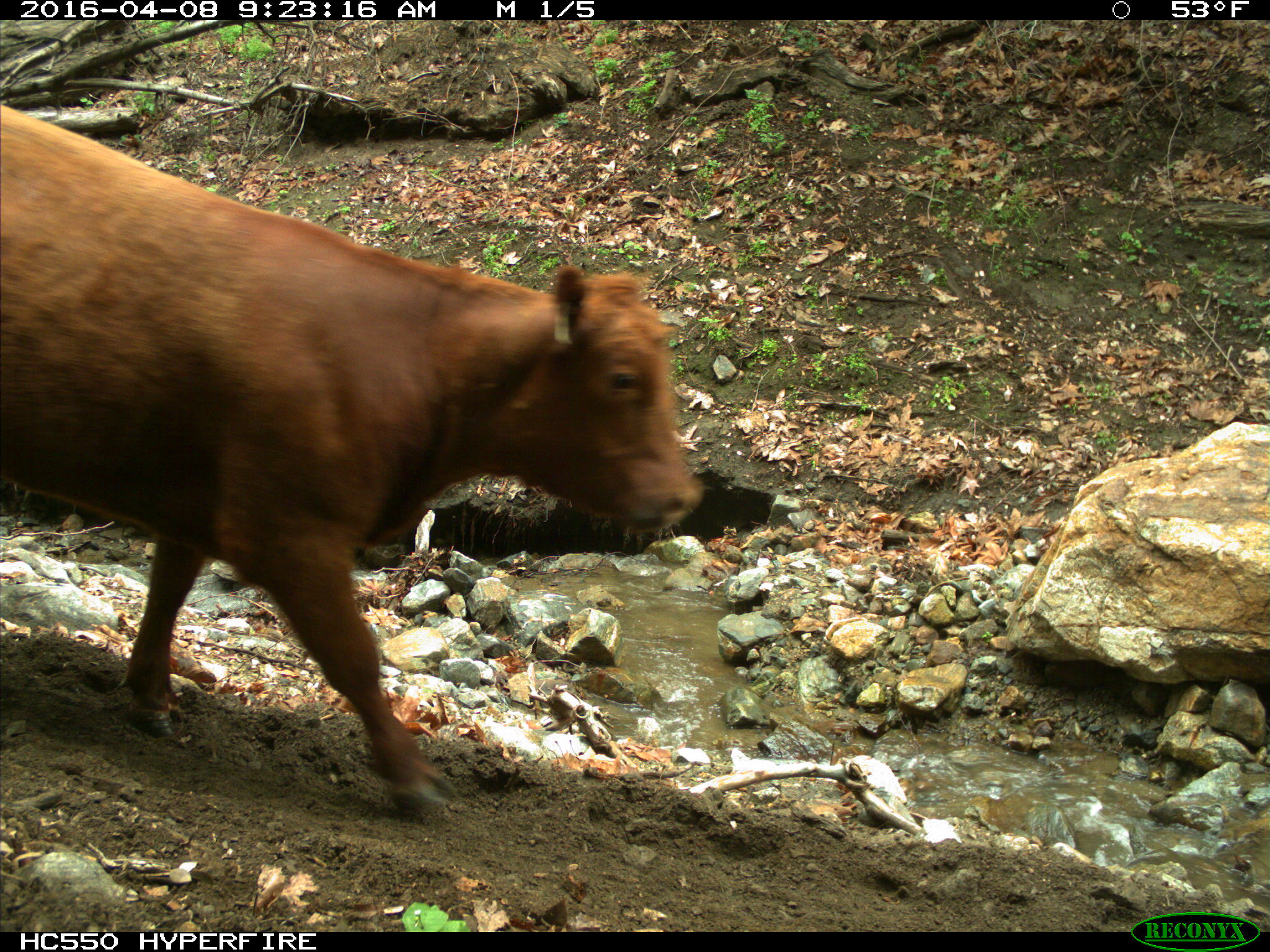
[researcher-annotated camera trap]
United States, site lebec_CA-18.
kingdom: Animalia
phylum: Chordata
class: Mammalia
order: Artiodactyla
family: Bovidae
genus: Bos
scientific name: Bos taurus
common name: domestic cow